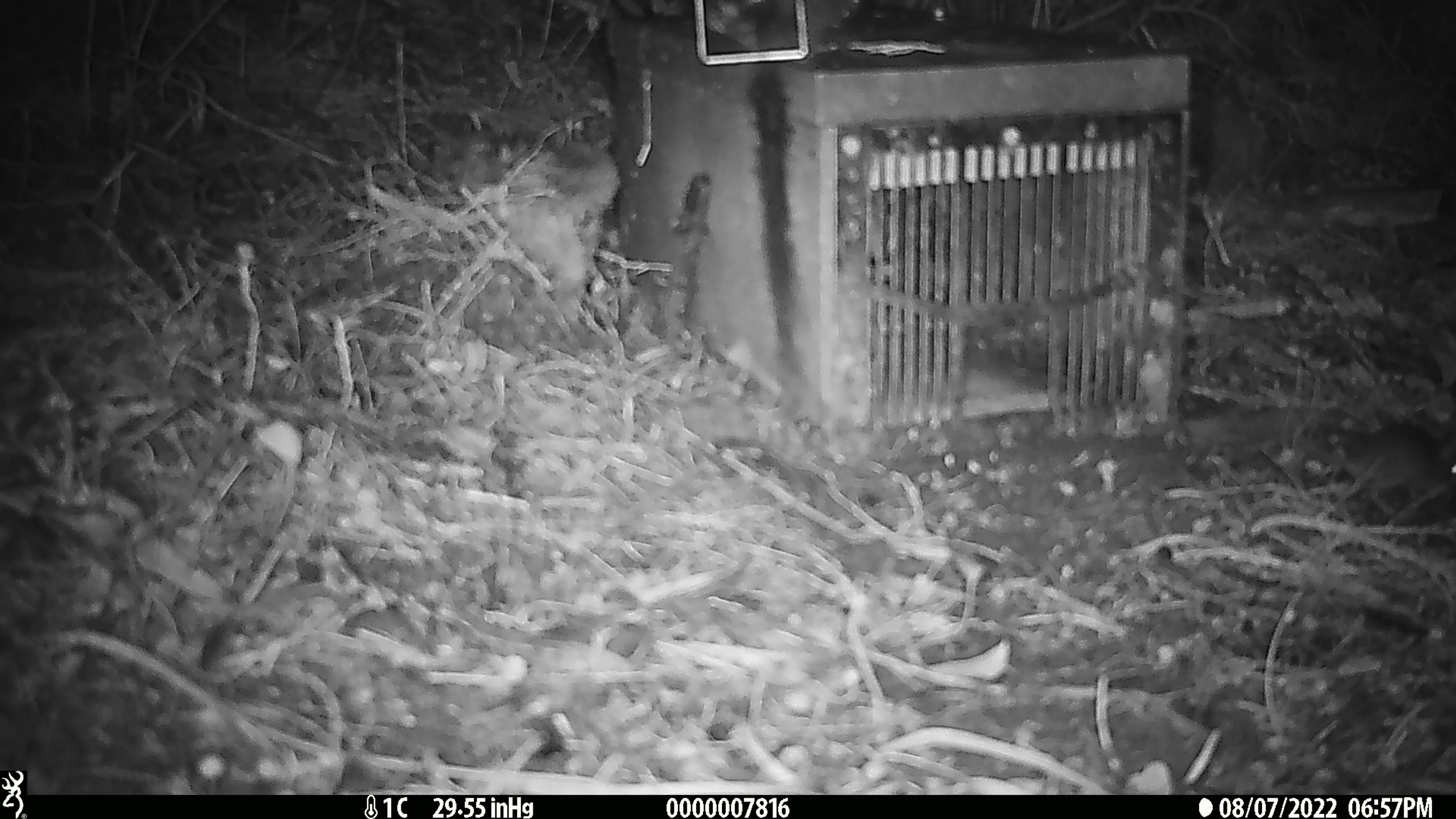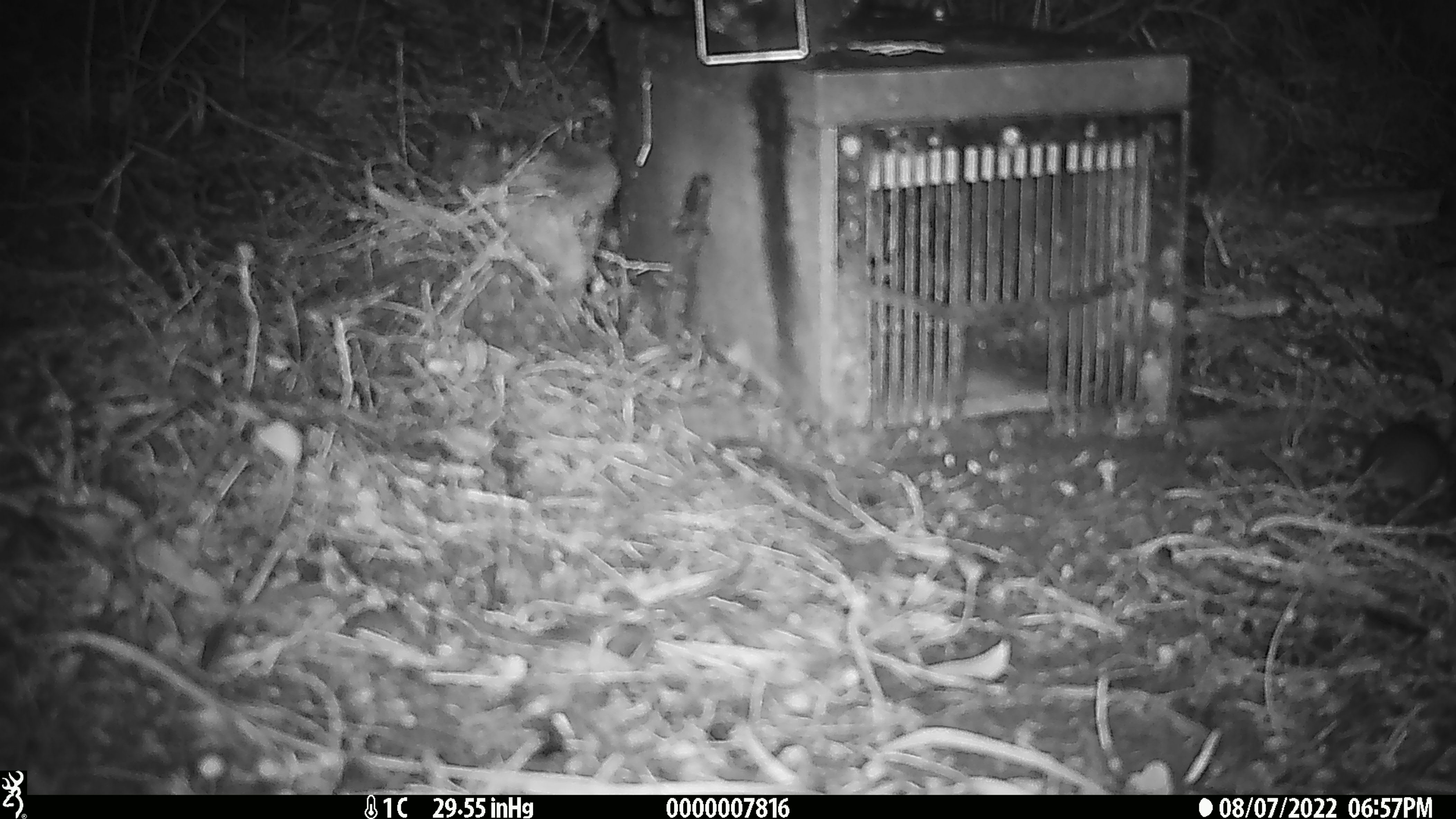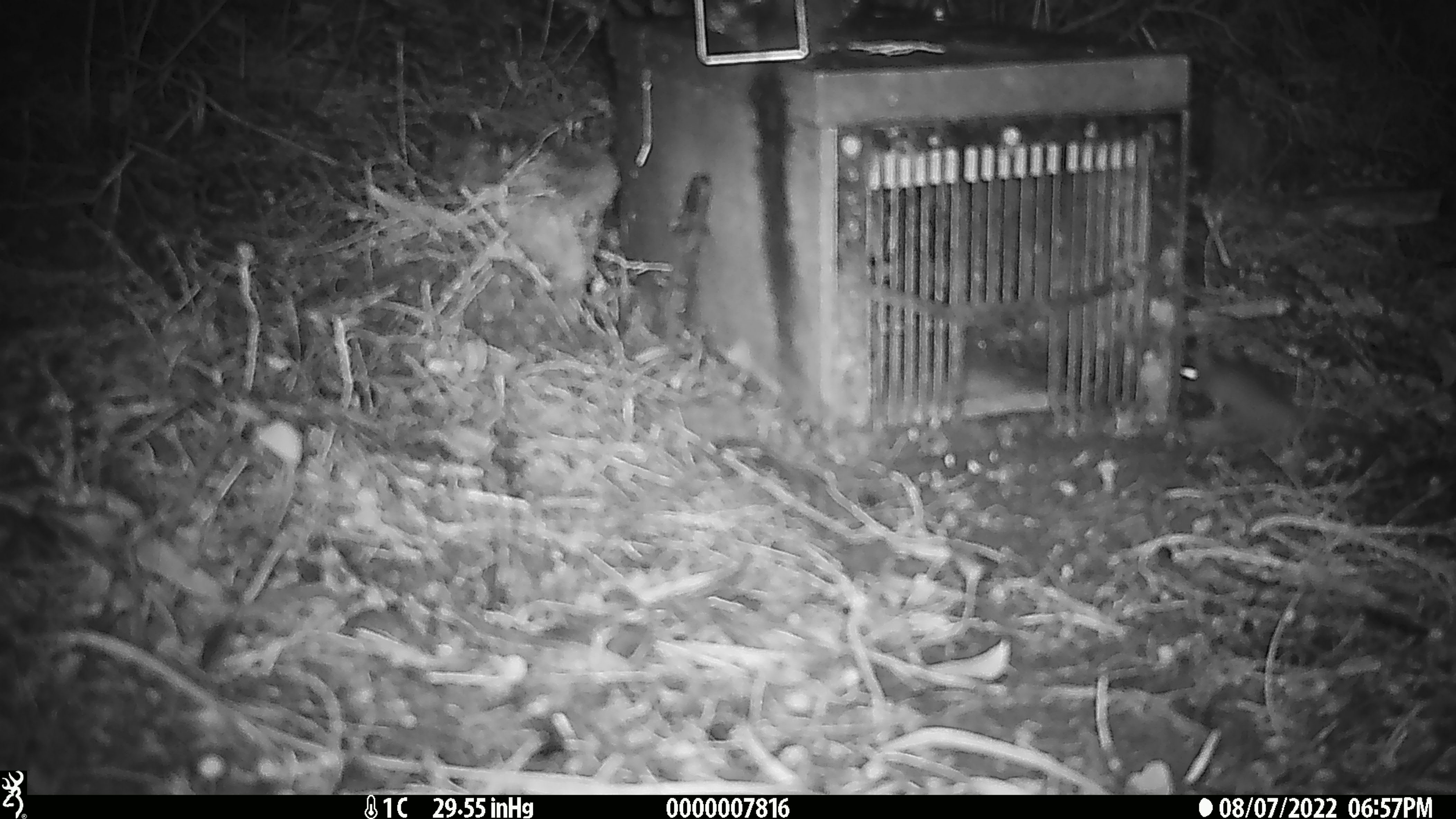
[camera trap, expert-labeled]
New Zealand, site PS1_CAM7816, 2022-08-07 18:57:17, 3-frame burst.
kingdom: Animalia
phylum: Chordata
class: Mammalia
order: Rodentia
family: Muridae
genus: Mus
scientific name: Mus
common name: mouse